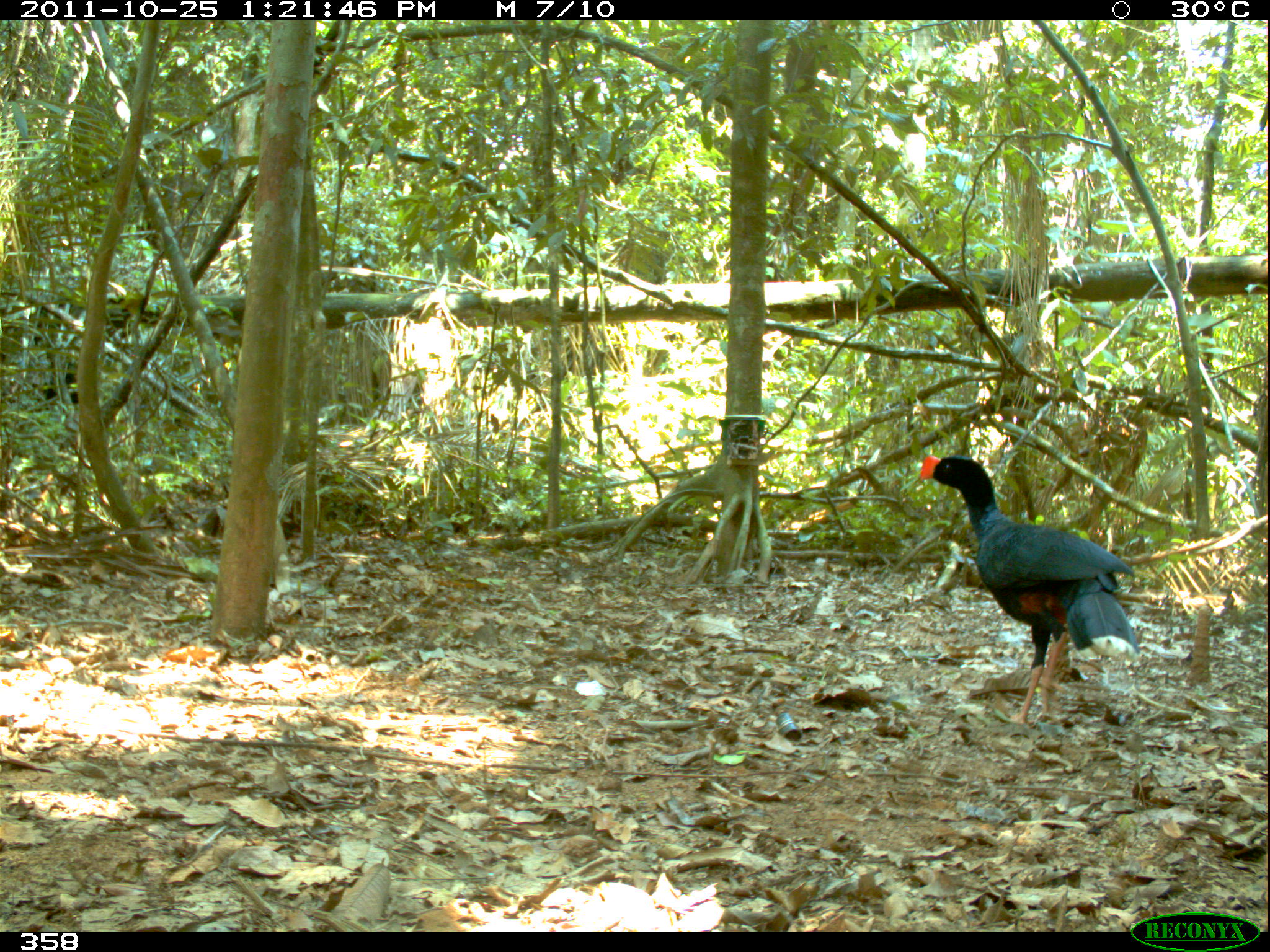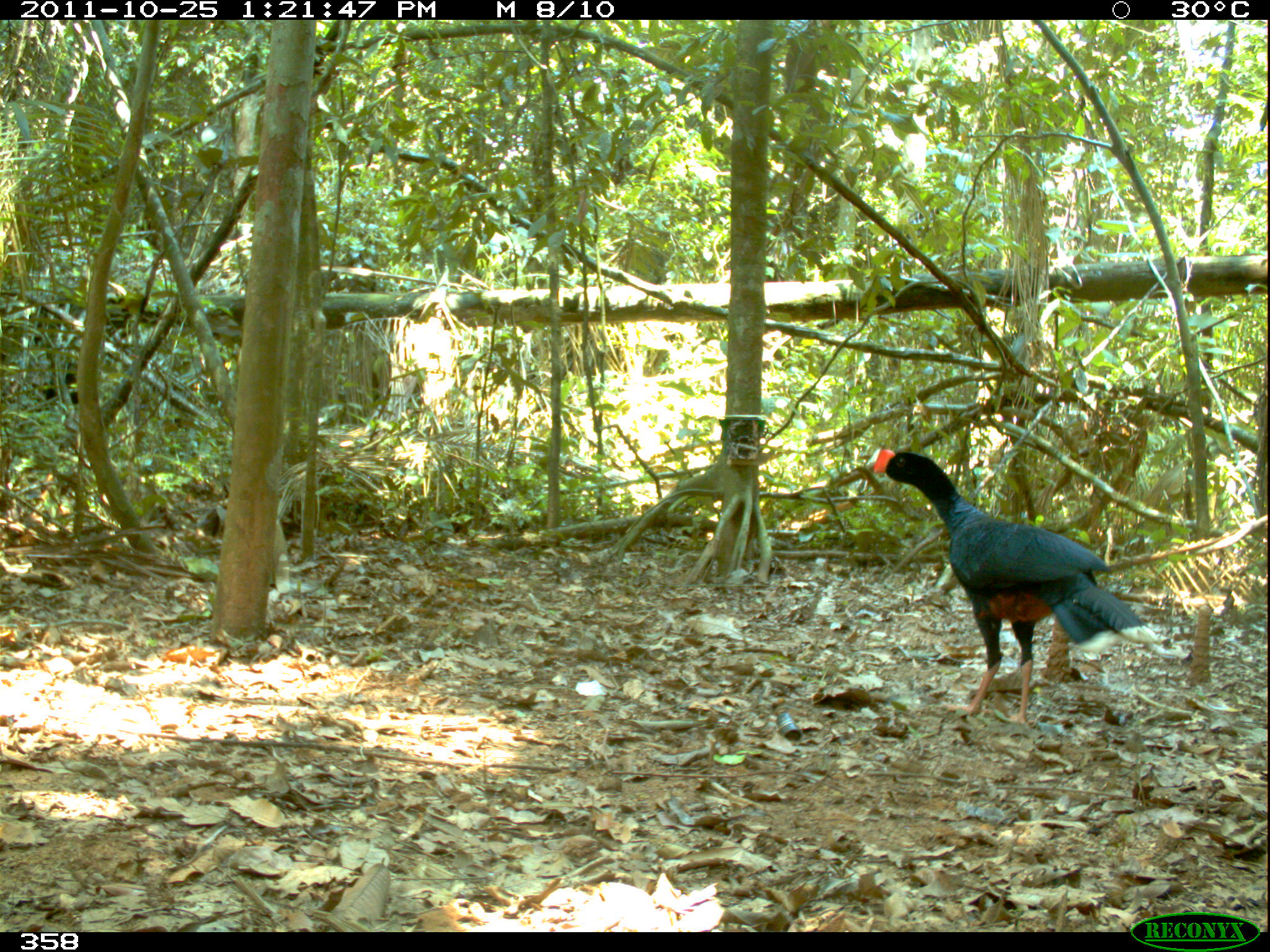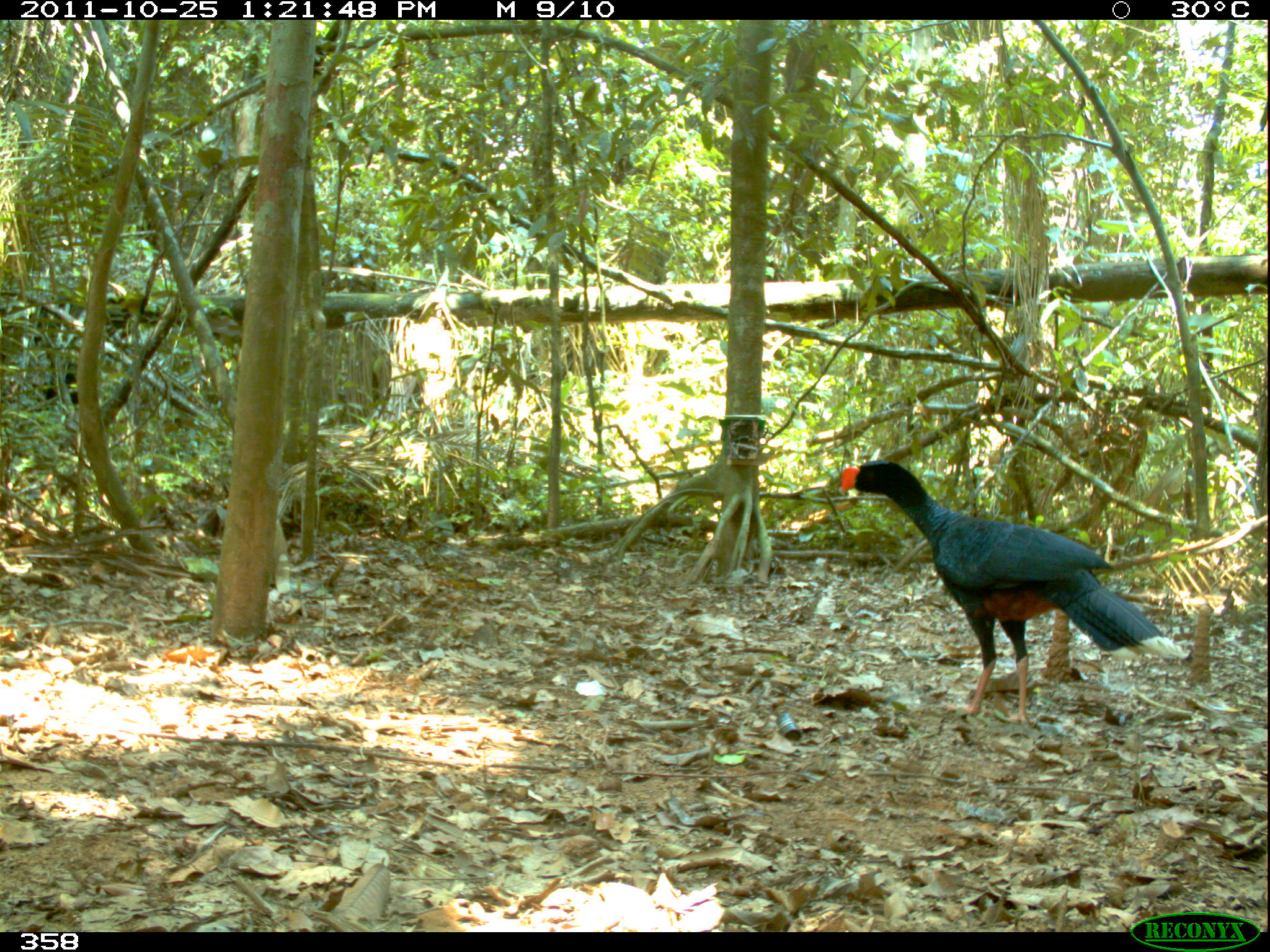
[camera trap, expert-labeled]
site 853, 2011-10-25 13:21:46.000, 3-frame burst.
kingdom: Animalia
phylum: Chordata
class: Aves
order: Galliformes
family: Cracidae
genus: Mitu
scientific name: Mitu tuberosum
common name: razor-billed curassow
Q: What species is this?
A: Mitu tuberosum (razor-billed curassow).